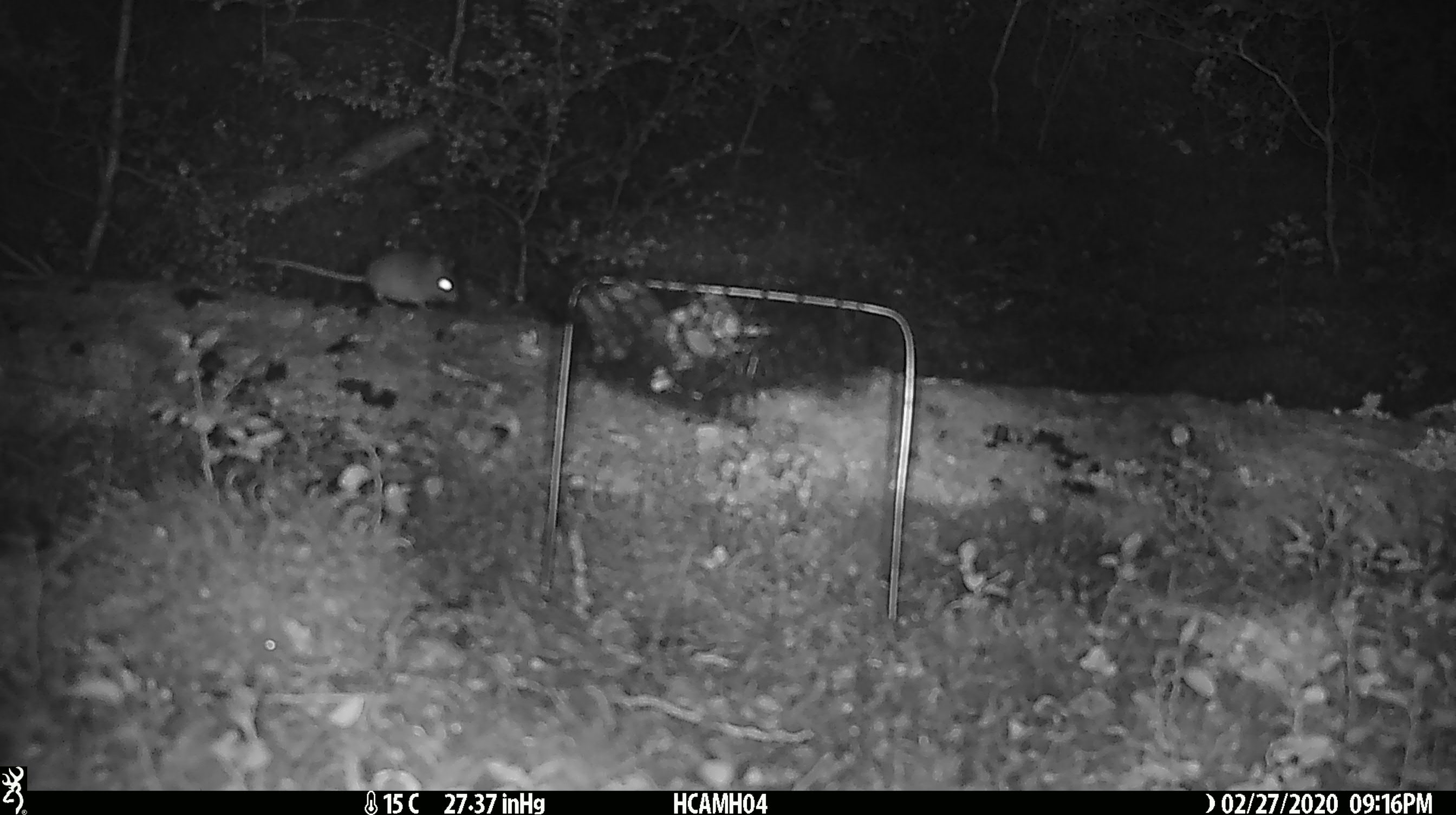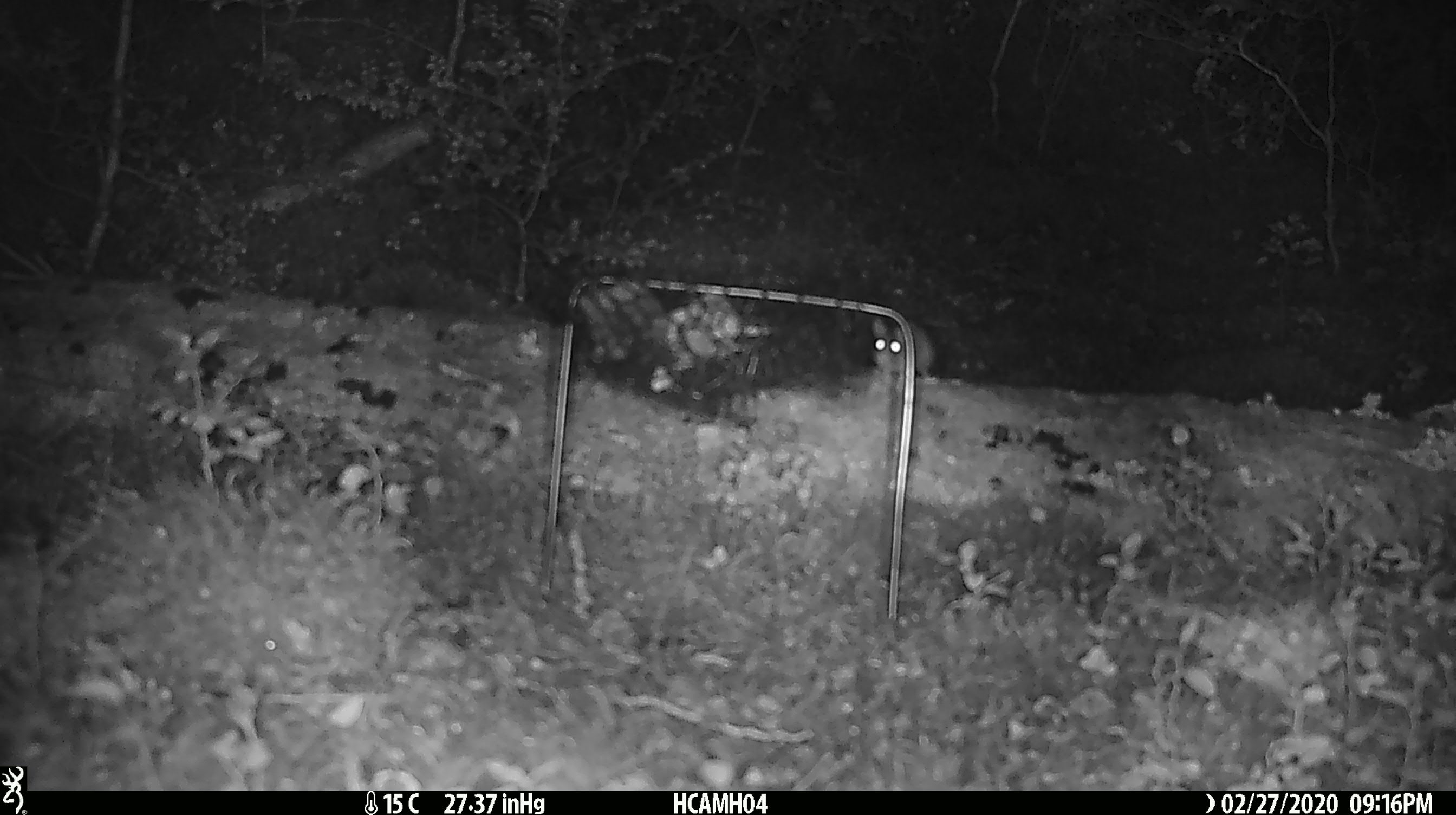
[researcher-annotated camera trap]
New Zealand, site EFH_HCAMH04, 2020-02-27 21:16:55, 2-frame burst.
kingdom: Animalia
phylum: Chordata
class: Mammalia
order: Rodentia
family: Muridae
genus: Mus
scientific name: Mus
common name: mouse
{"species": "mouse (Mus)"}